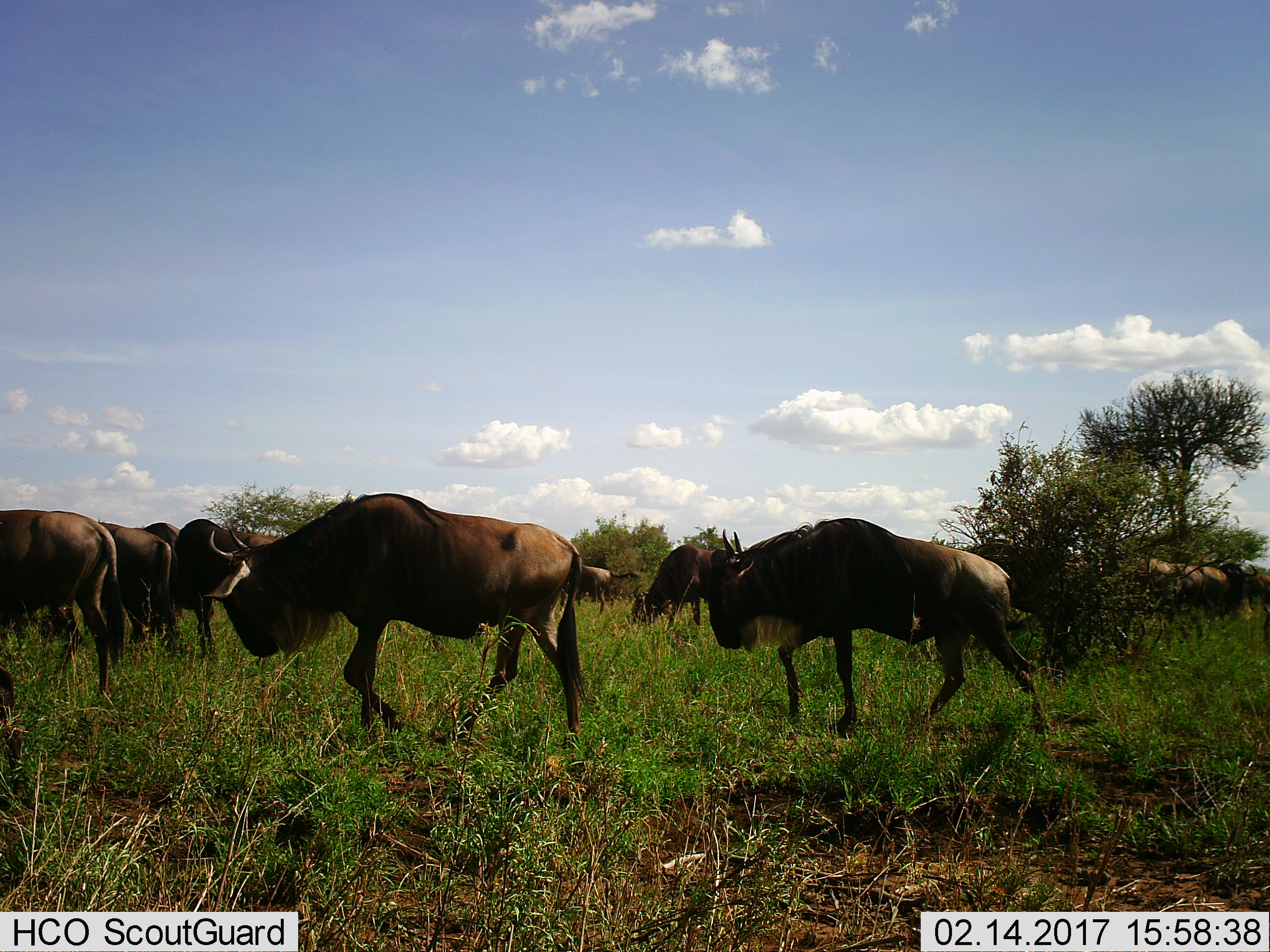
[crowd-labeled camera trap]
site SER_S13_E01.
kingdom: Animalia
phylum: Chordata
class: Mammalia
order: Artiodactyla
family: Bovidae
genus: Connochaetes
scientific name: Connochaetes taurinus taurinus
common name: blue wildebeest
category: wildebeestblue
Wildebeestblue (blue wildebeest) (Connochaetes taurinus taurinus), count 11-50. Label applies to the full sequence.